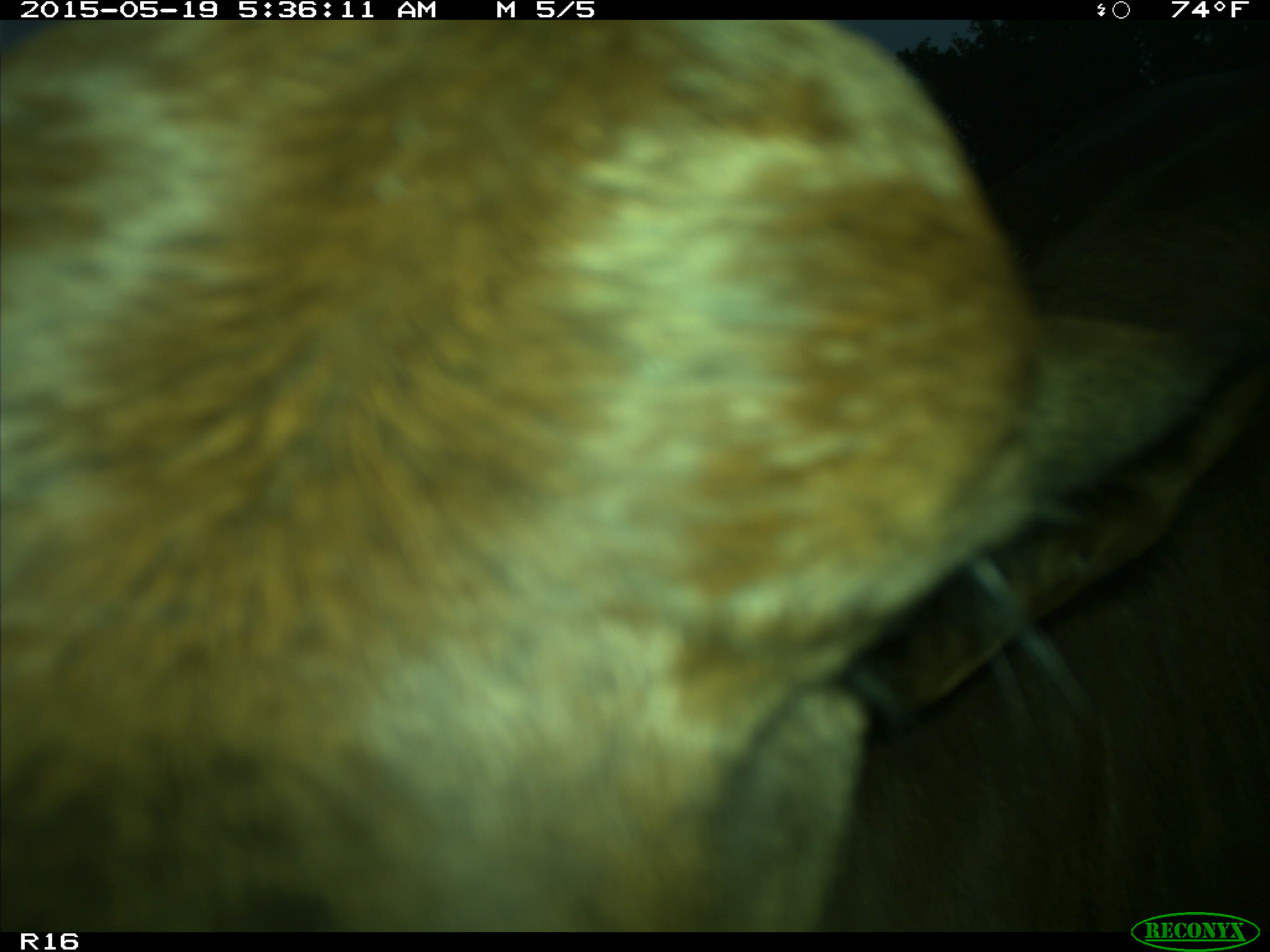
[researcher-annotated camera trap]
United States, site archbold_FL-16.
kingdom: Animalia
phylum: Chordata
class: Mammalia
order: Artiodactyla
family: Bovidae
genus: Bos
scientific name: Bos taurus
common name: domestic cow